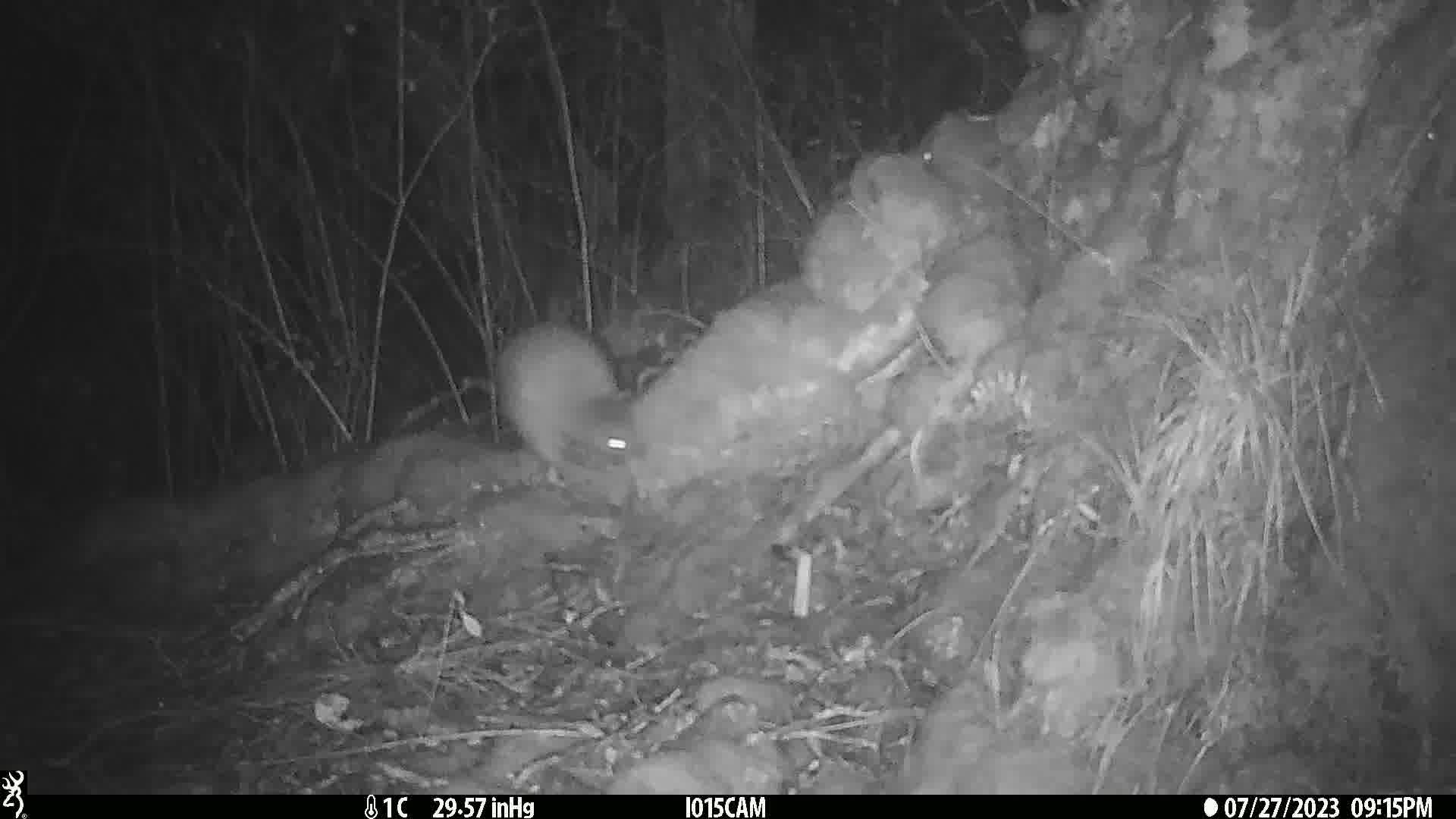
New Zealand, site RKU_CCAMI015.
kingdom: Animalia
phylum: Chordata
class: Aves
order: Apterygiformes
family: Apterygidae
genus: Apteryx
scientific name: Apteryx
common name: kiwi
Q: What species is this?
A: Kiwi (Apteryx).